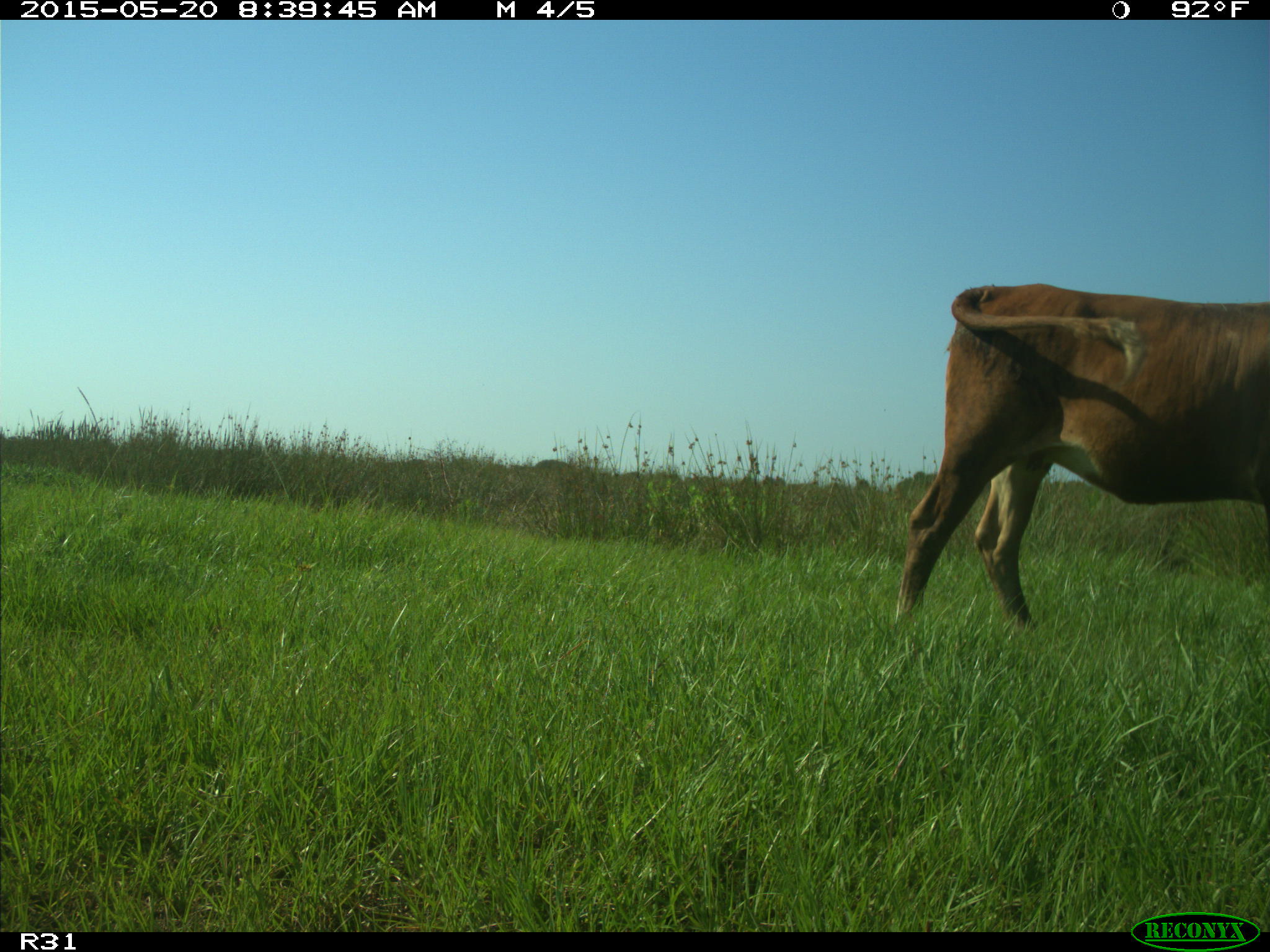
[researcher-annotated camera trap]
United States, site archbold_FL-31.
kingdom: Animalia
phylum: Chordata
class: Mammalia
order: Artiodactyla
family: Bovidae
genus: Bos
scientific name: Bos taurus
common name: domestic cow